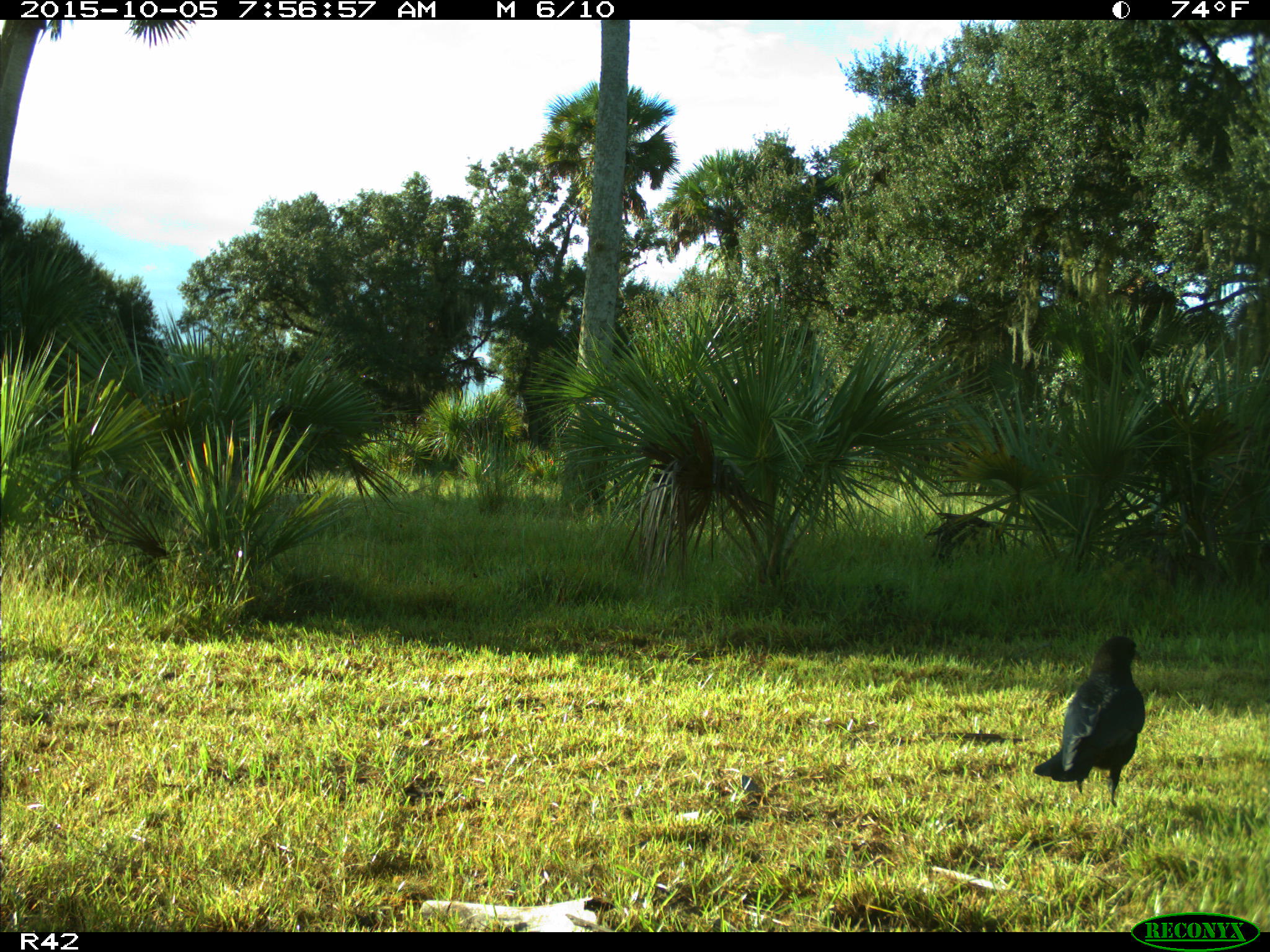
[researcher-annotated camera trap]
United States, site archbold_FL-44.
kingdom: Animalia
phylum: Chordata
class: Aves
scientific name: Aves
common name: birds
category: unidentified bird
Unidentified bird (birds) (Aves).